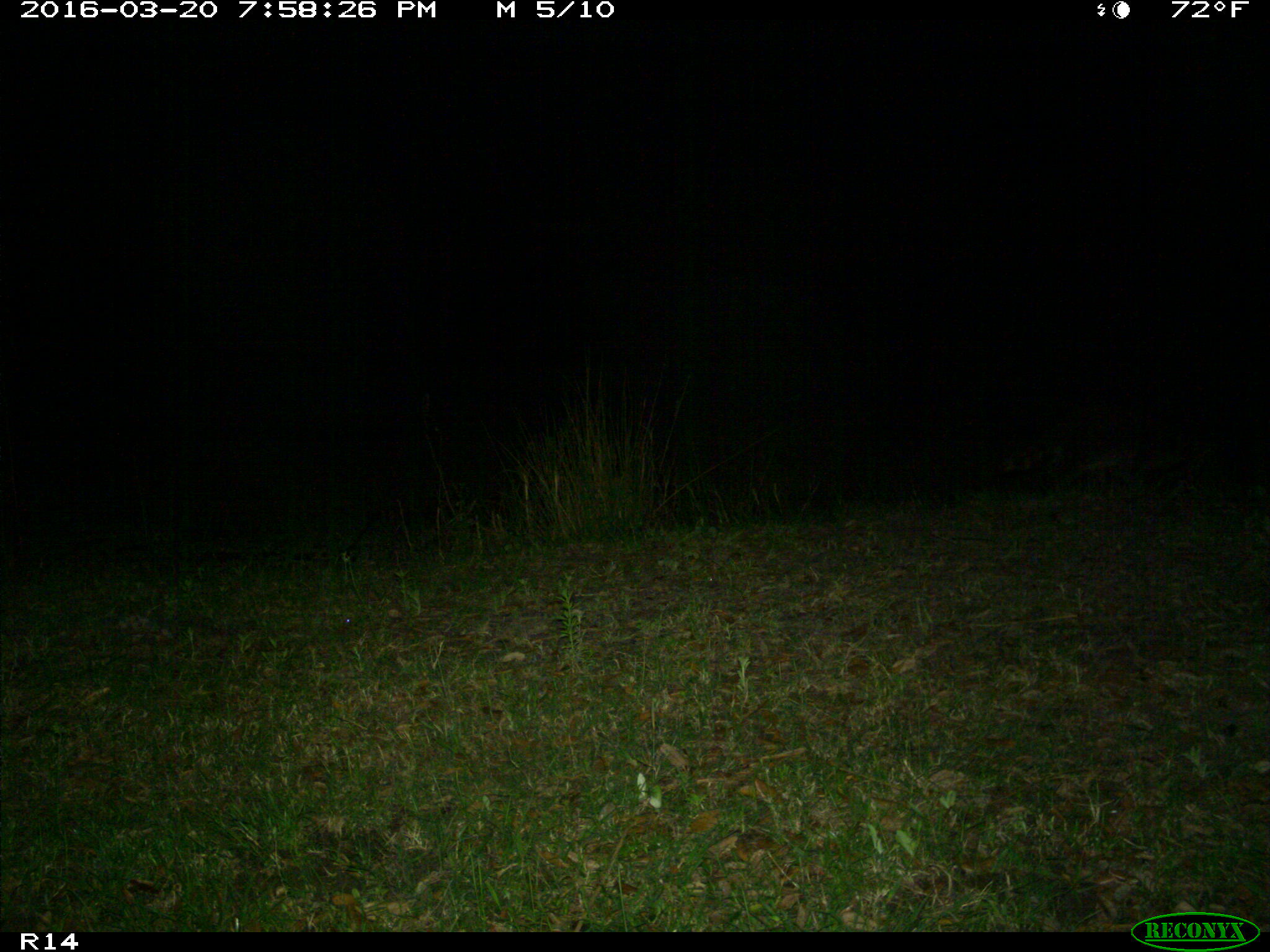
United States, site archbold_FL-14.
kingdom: Animalia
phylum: Chordata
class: Mammalia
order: Carnivora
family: Procyonidae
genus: Procyon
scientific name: Procyon lotor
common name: common raccoon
Procyon lotor (common raccoon).